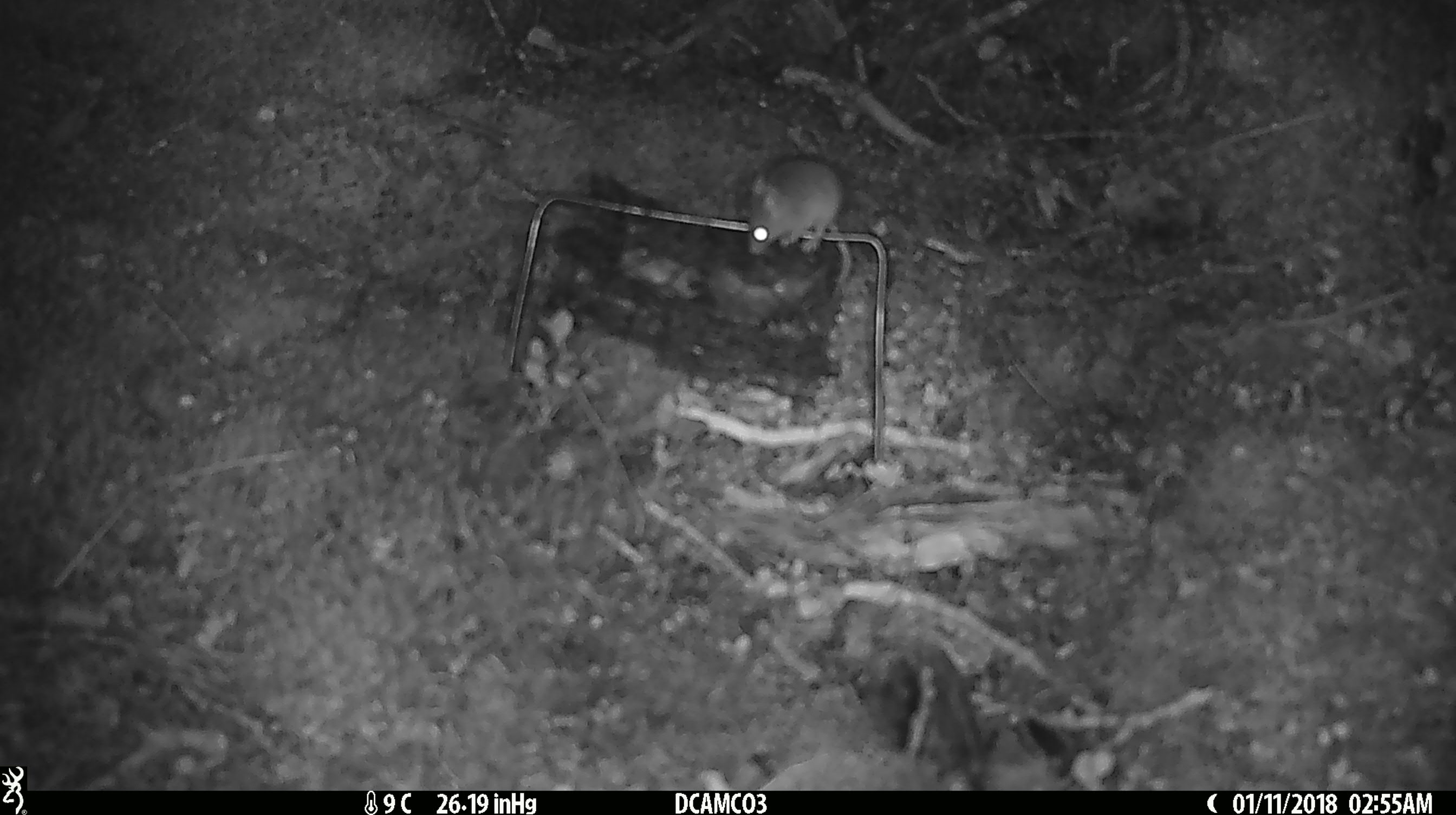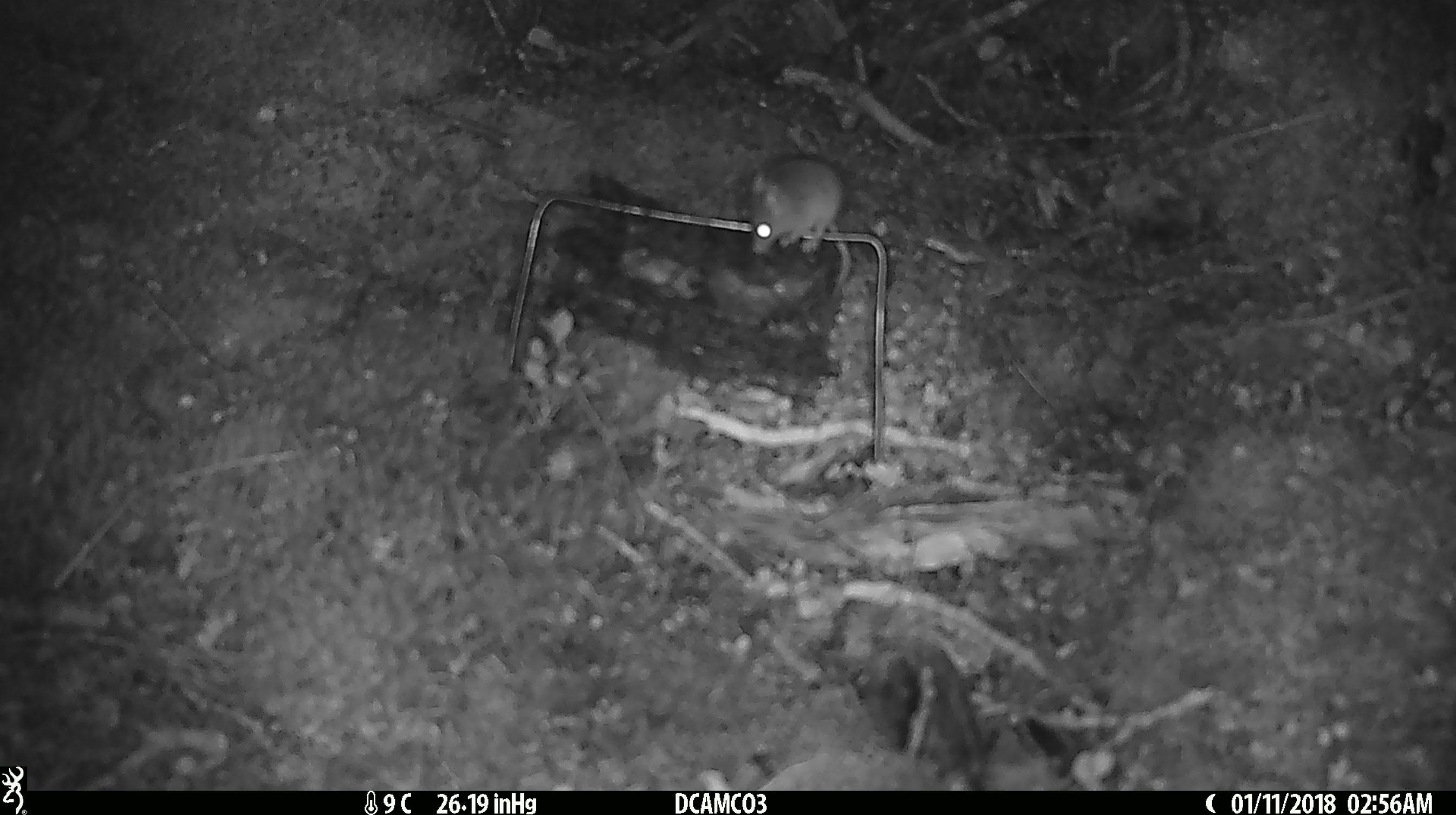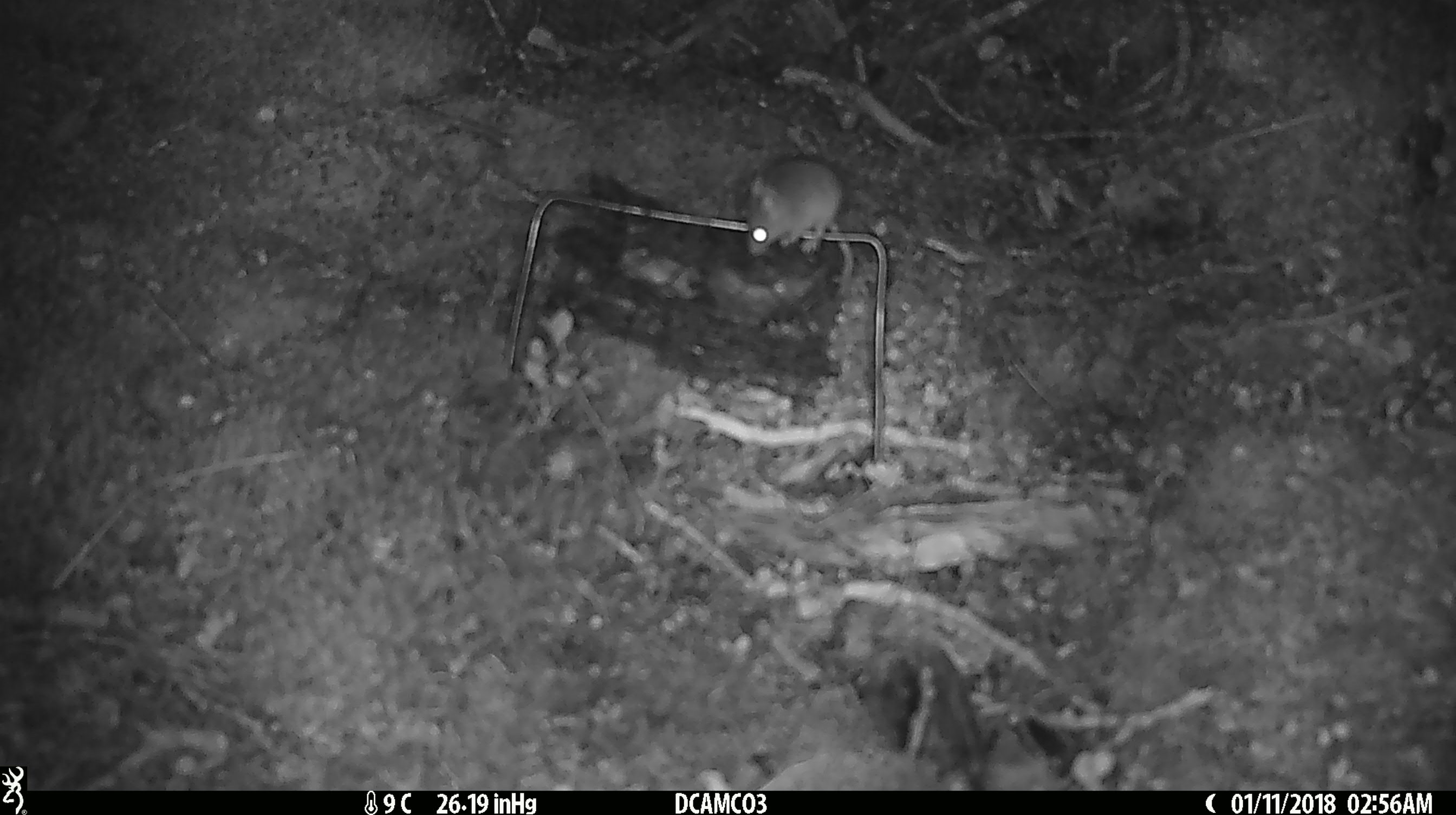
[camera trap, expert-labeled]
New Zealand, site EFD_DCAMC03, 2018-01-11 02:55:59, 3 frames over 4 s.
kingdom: Animalia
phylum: Chordata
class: Mammalia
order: Rodentia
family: Muridae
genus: Mus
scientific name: Mus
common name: mouse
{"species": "mouse (Mus)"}